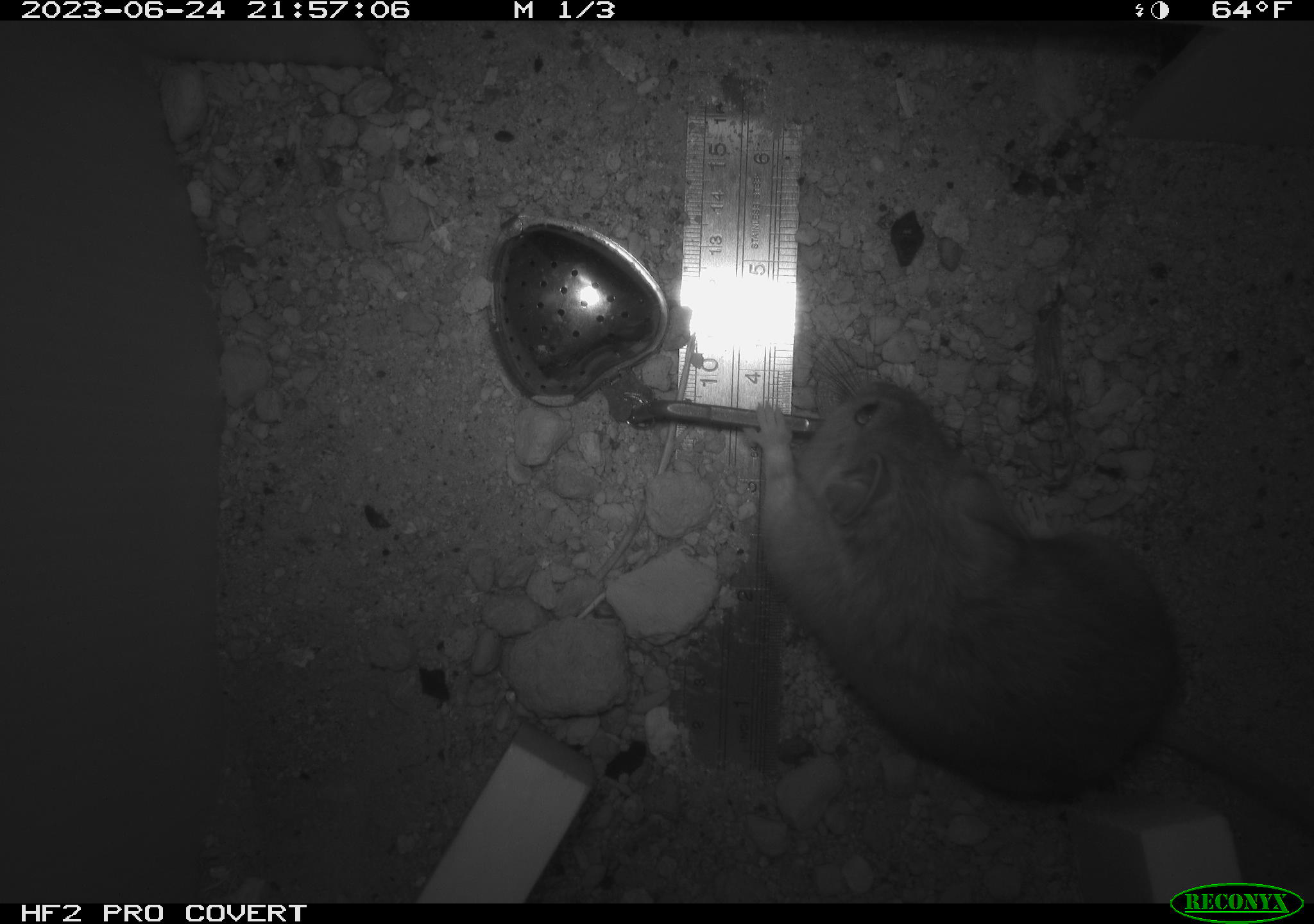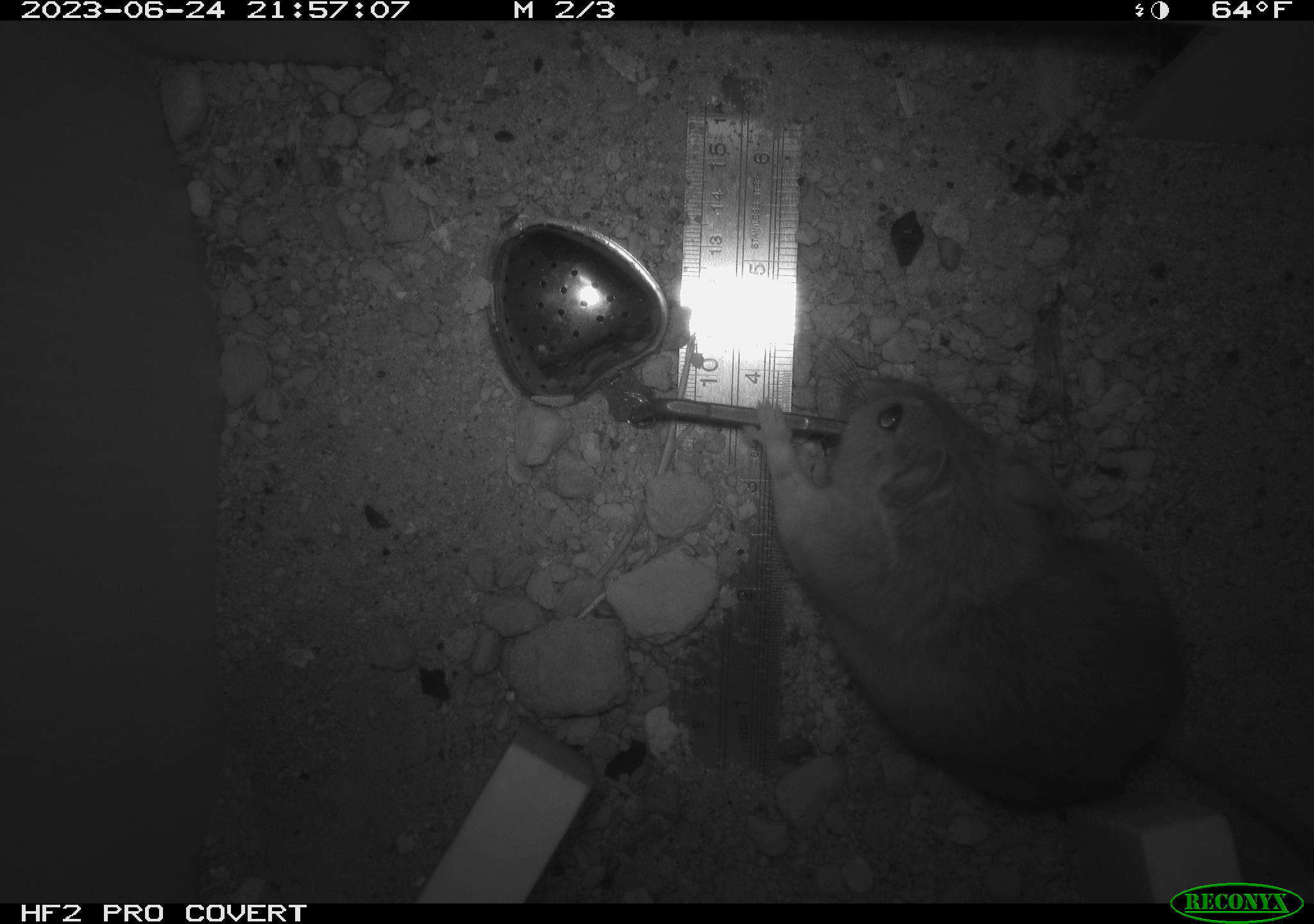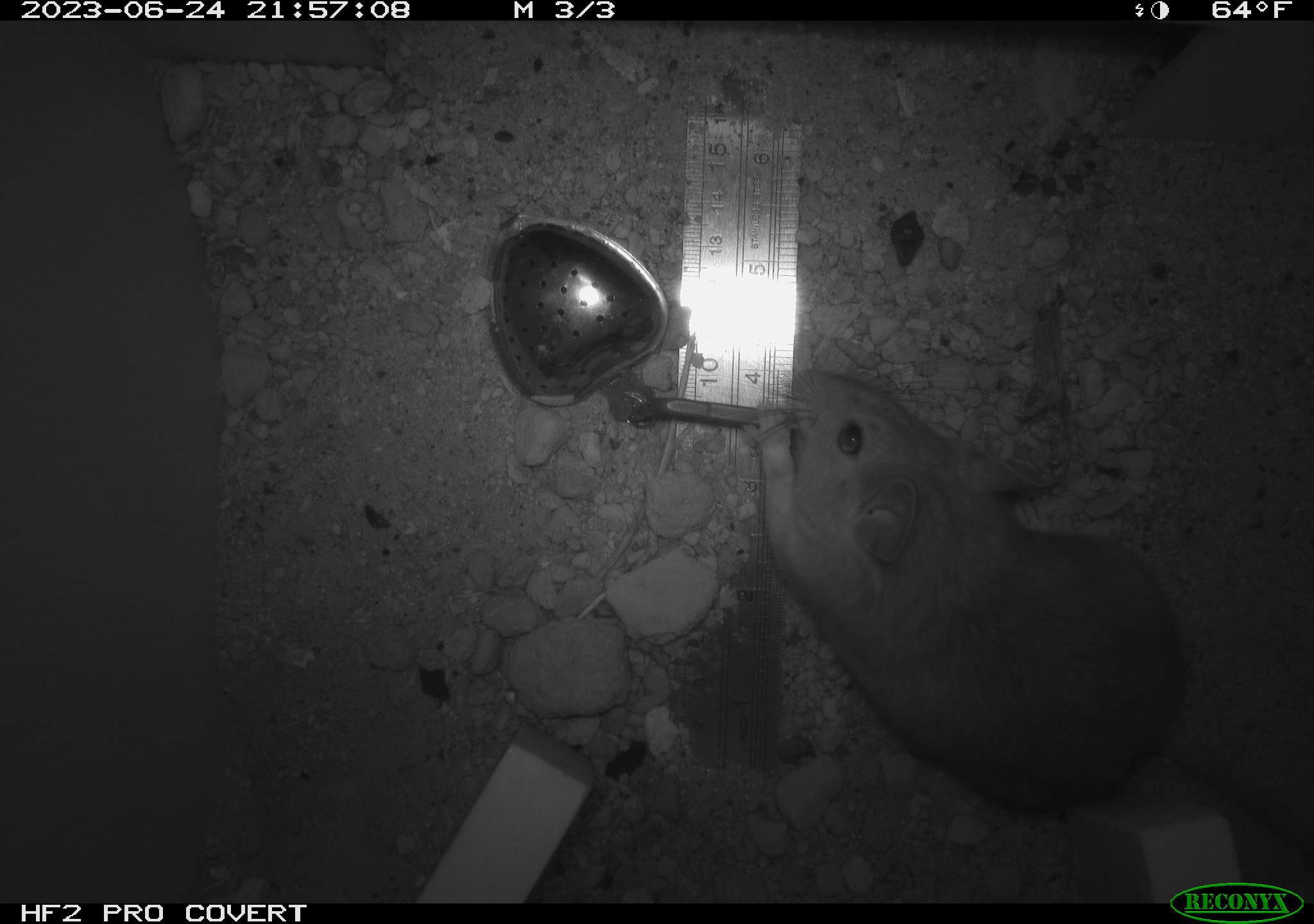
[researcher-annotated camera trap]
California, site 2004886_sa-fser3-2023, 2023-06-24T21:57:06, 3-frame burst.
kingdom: Animalia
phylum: Chordata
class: Mammalia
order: Rodentia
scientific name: Rodentia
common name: mouse species